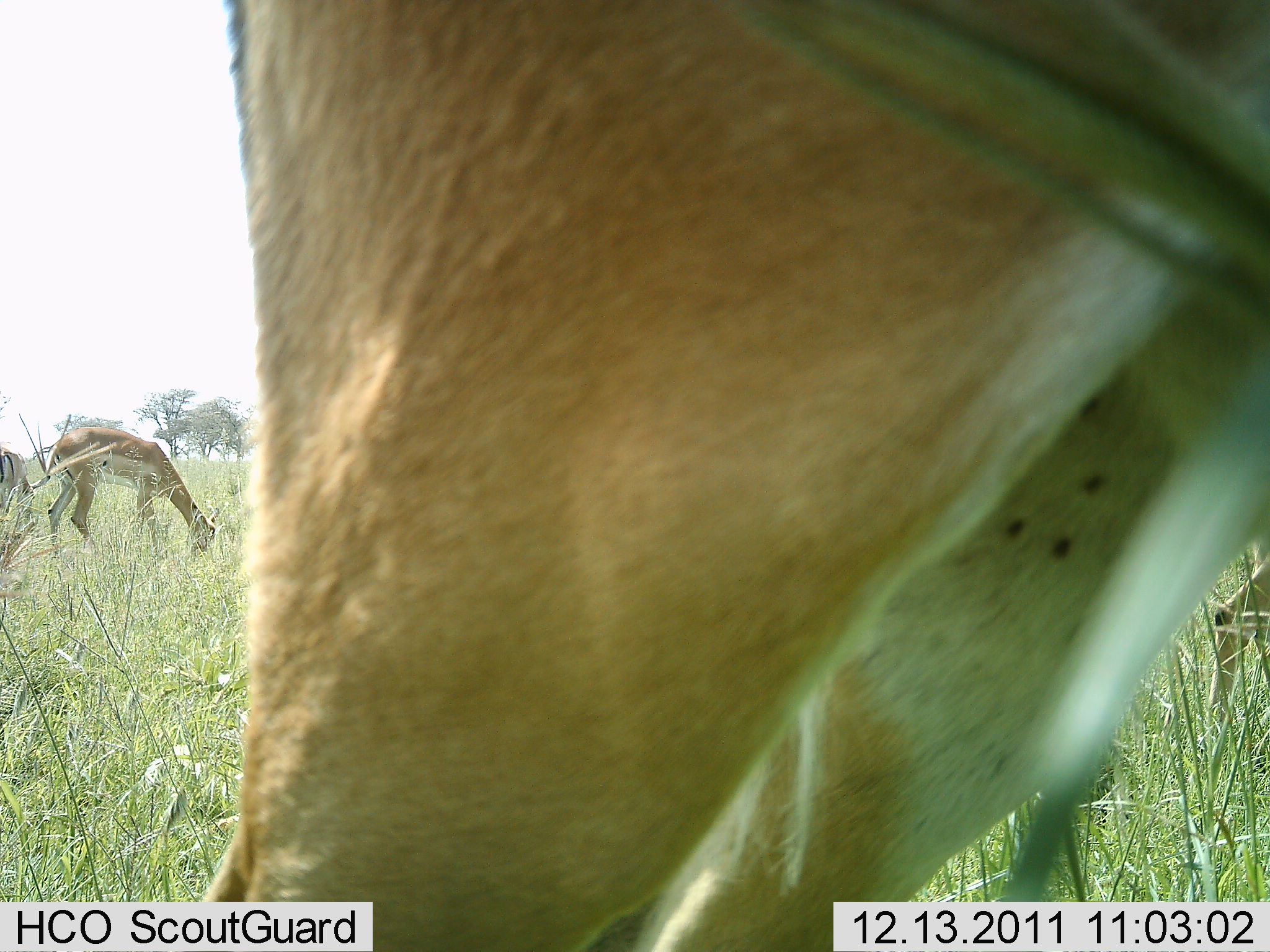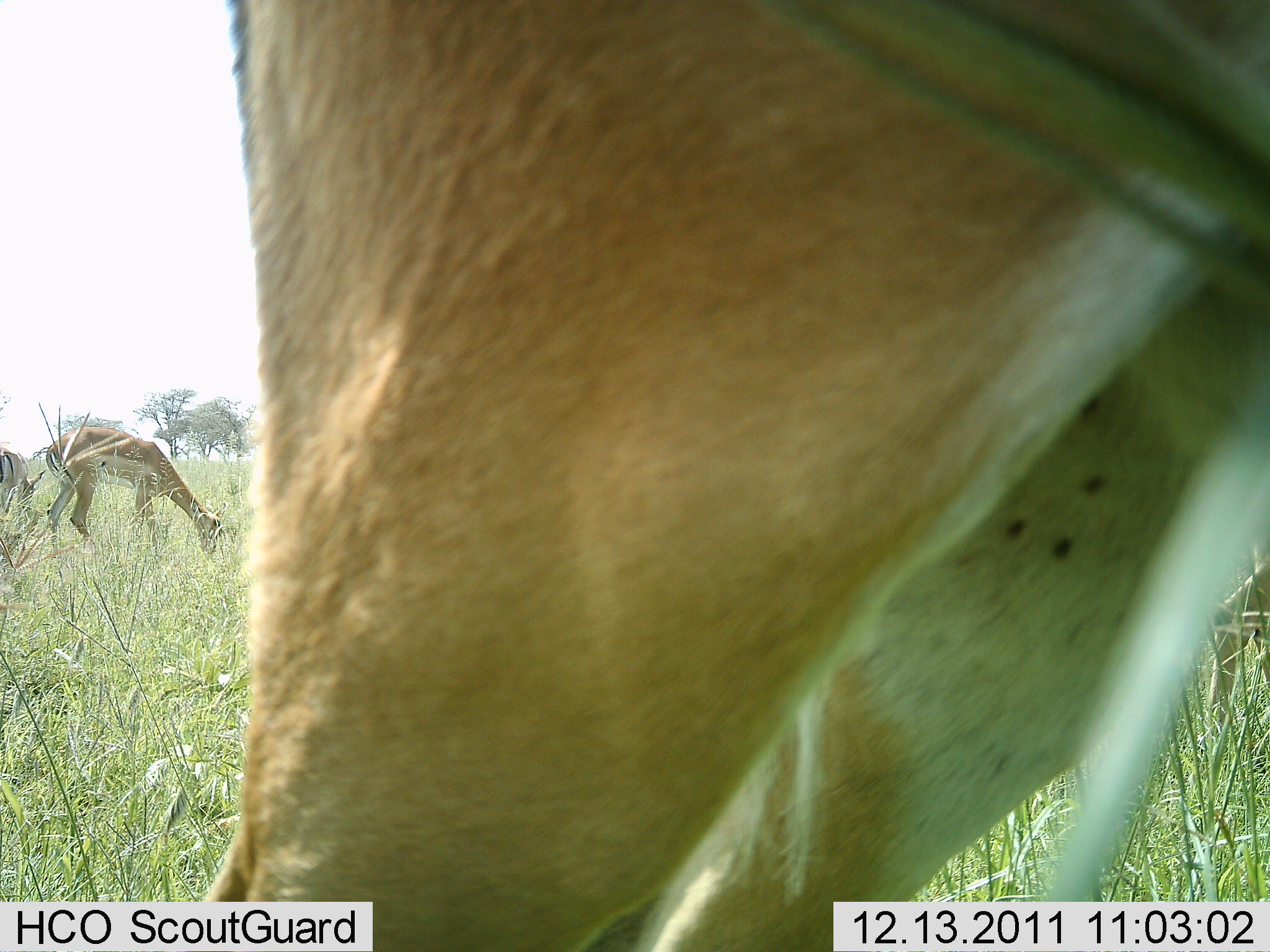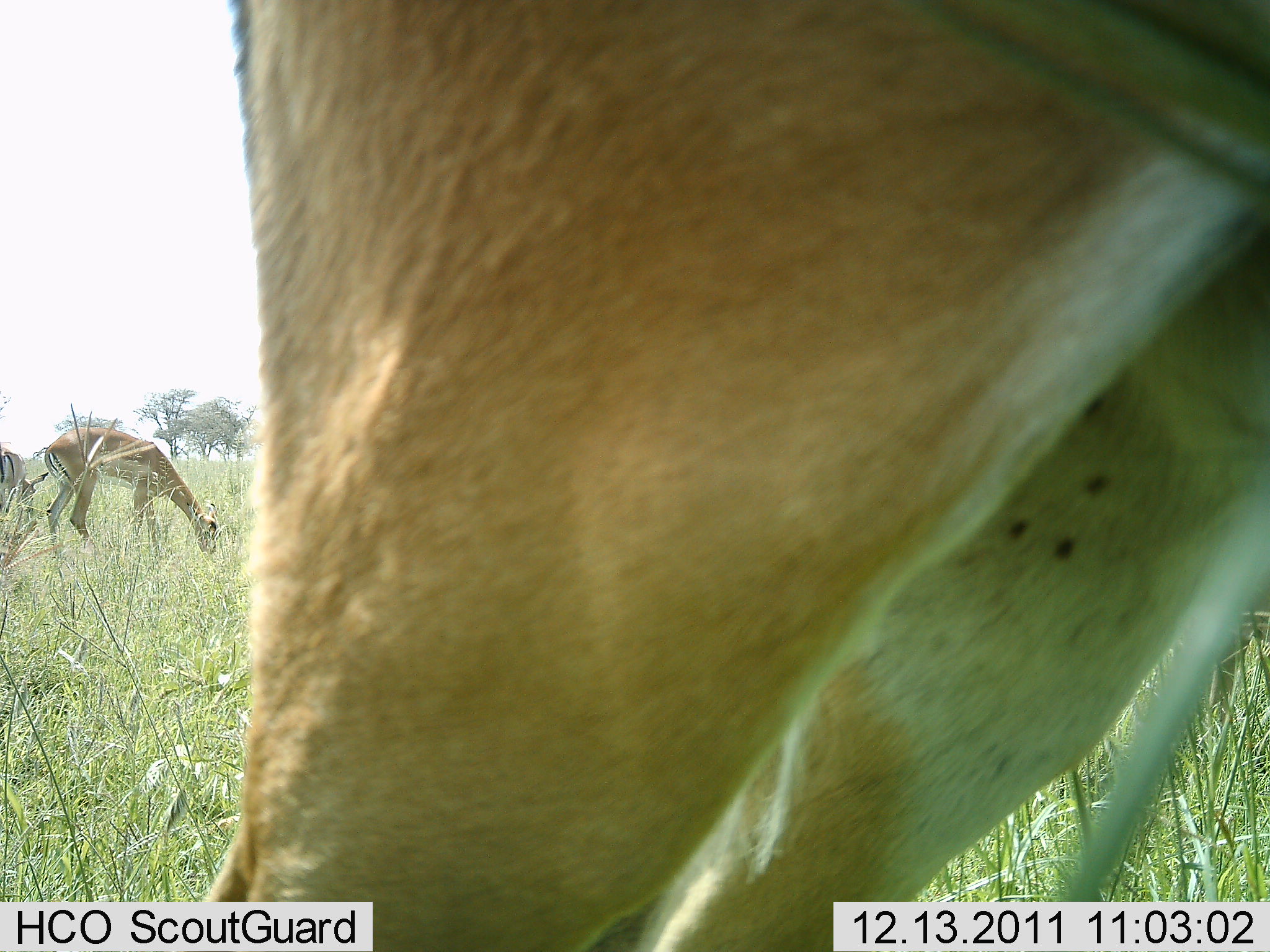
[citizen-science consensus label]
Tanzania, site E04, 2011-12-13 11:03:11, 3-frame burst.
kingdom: Animalia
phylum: Chordata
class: Mammalia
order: Artiodactyla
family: Bovidae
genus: Nanger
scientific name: Nanger granti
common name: grant's gazelle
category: gazellegrants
Gazellegrants (grant's gazelle) (Nanger granti), count 3. Behavior (volunteer vote fractions): standing 70%, resting 0%, moving 0%, interacting 0%. Young present (vote fraction): 0%. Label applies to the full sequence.